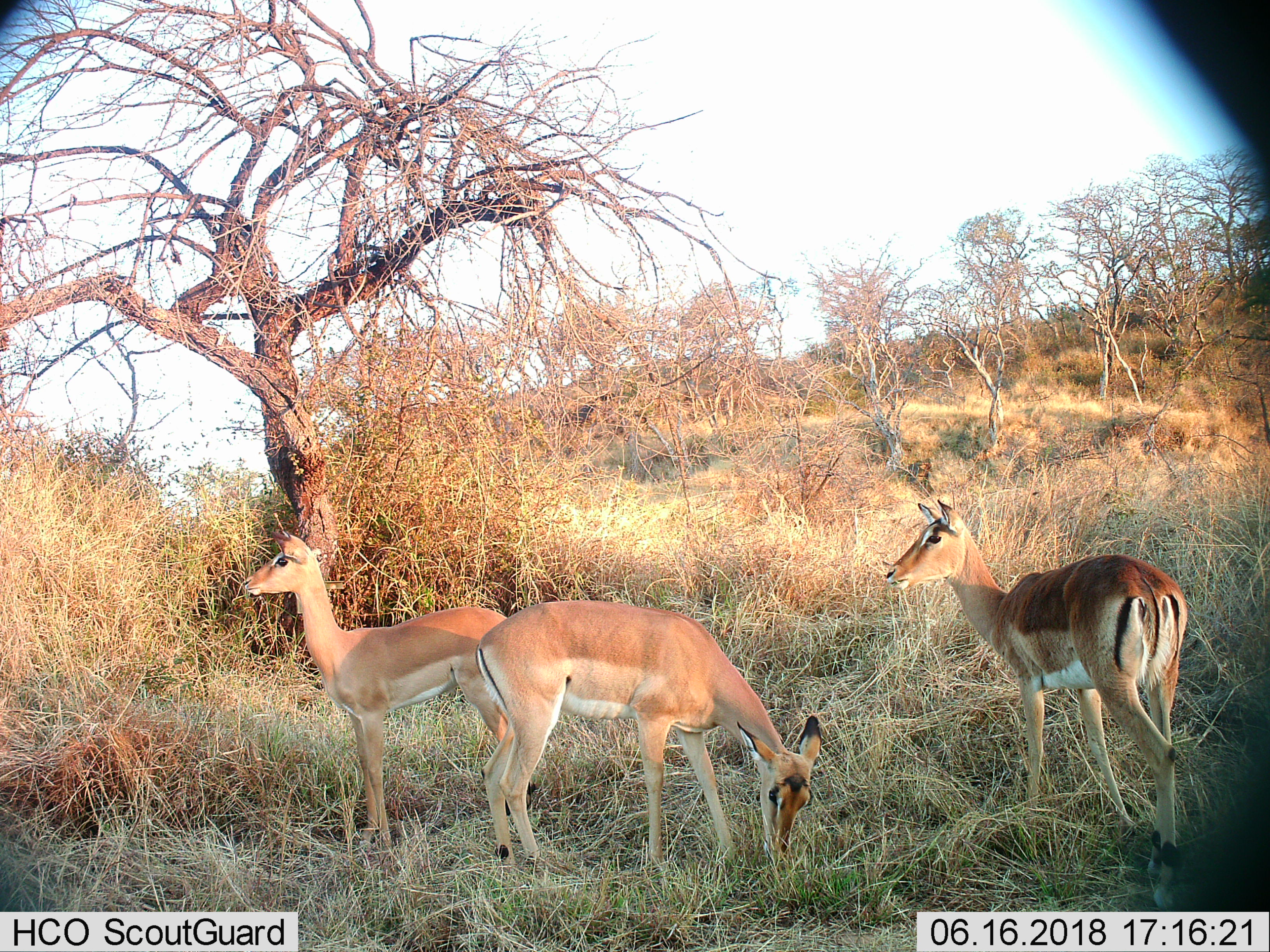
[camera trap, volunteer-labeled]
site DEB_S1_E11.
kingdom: Animalia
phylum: Chordata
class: Mammalia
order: Artiodactyla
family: Bovidae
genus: Aepyceros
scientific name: Aepyceros melampus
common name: impala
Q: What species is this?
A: Impala (Aepyceros melampus).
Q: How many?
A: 3.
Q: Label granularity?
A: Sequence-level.